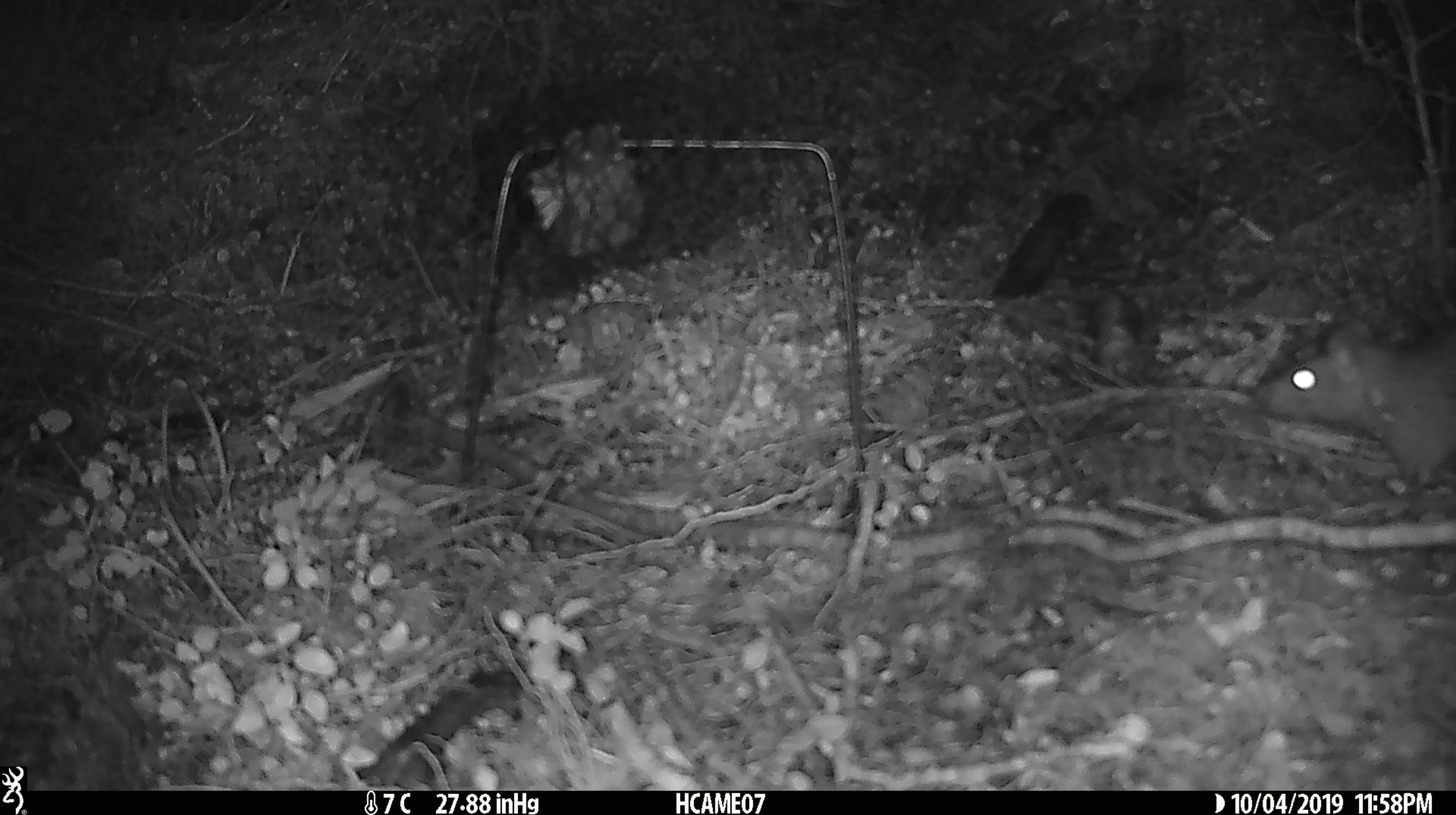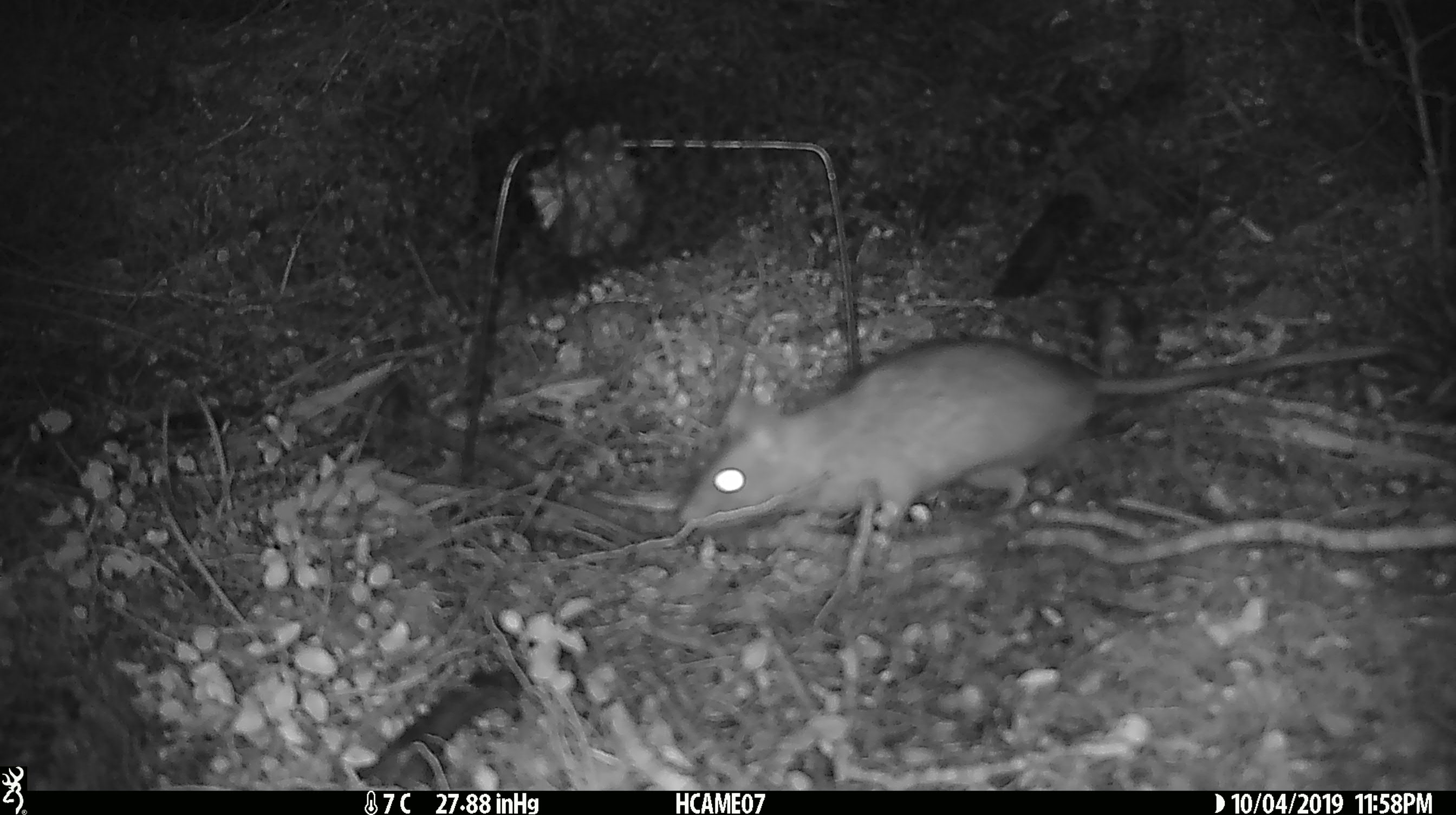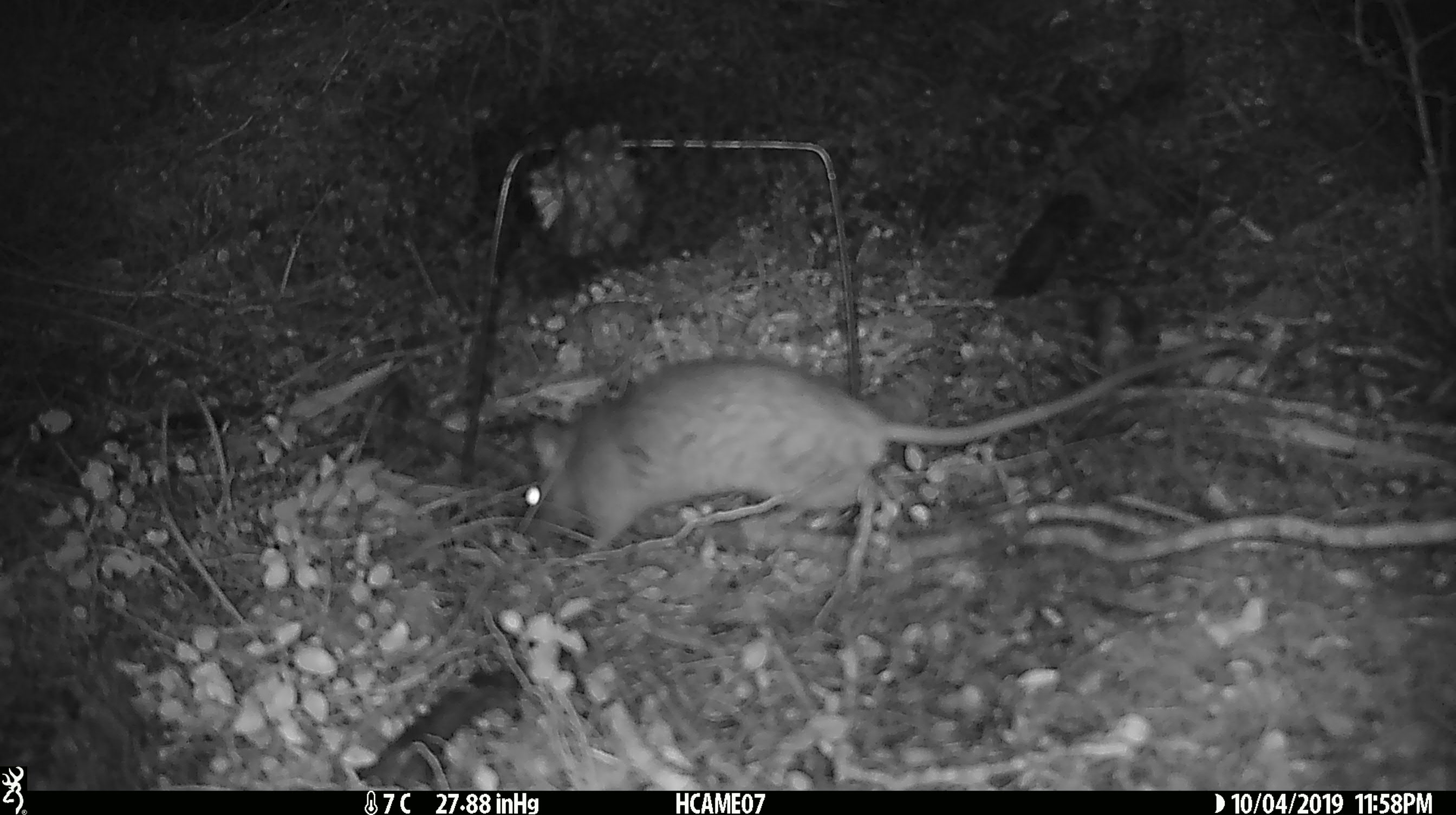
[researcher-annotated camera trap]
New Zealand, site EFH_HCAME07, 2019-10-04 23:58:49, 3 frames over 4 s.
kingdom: Animalia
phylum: Chordata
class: Mammalia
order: Rodentia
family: Muridae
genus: Rattus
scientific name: Rattus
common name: rat